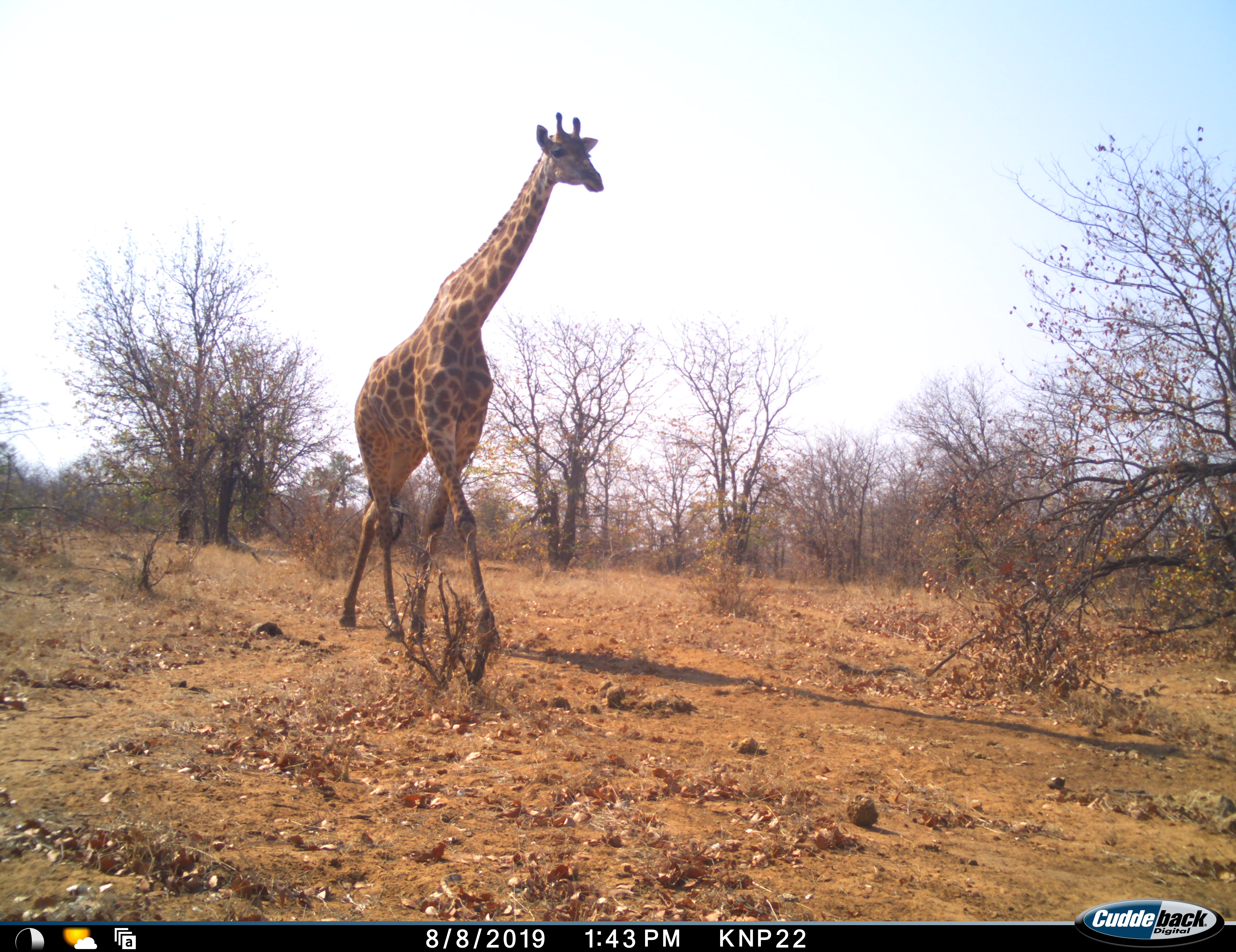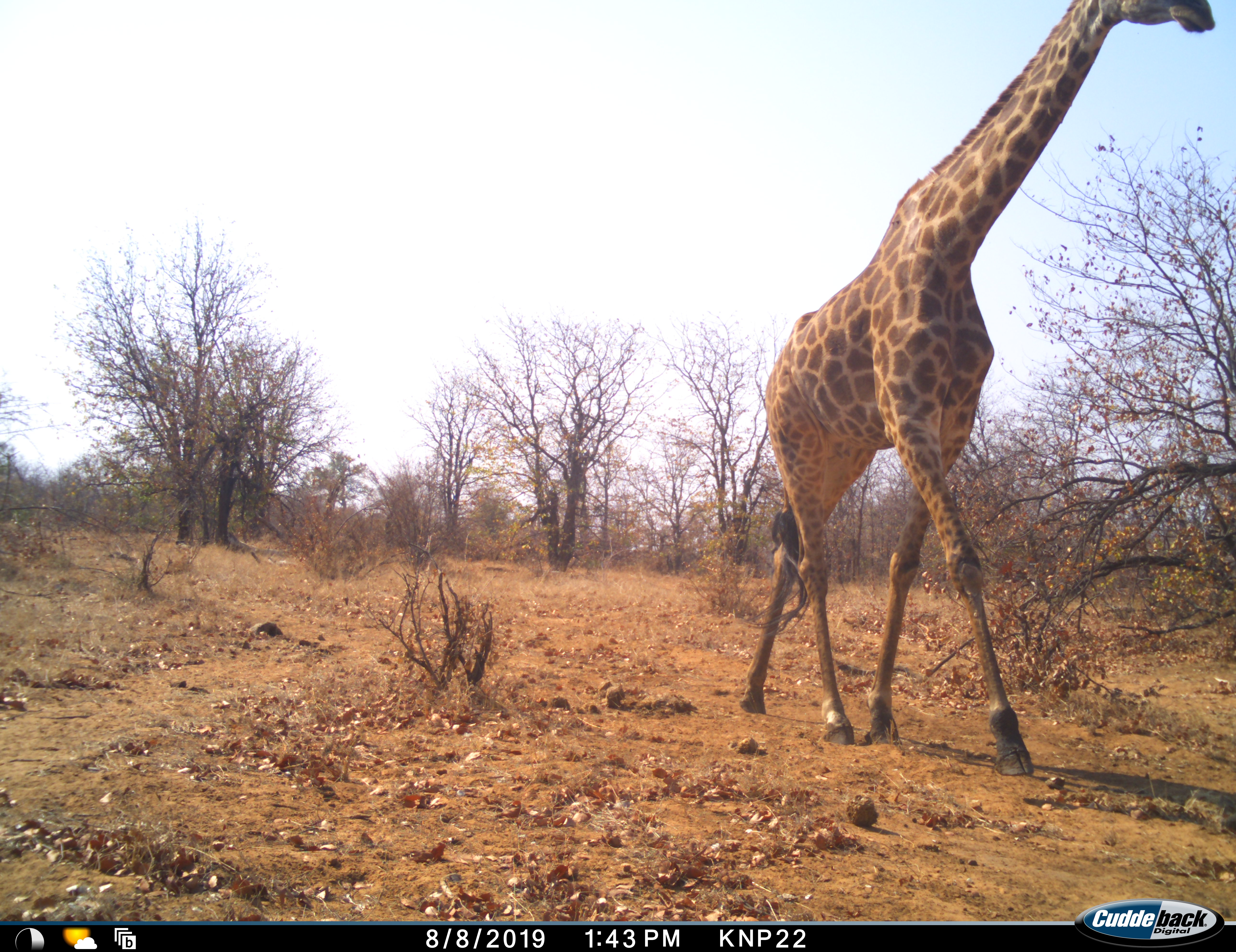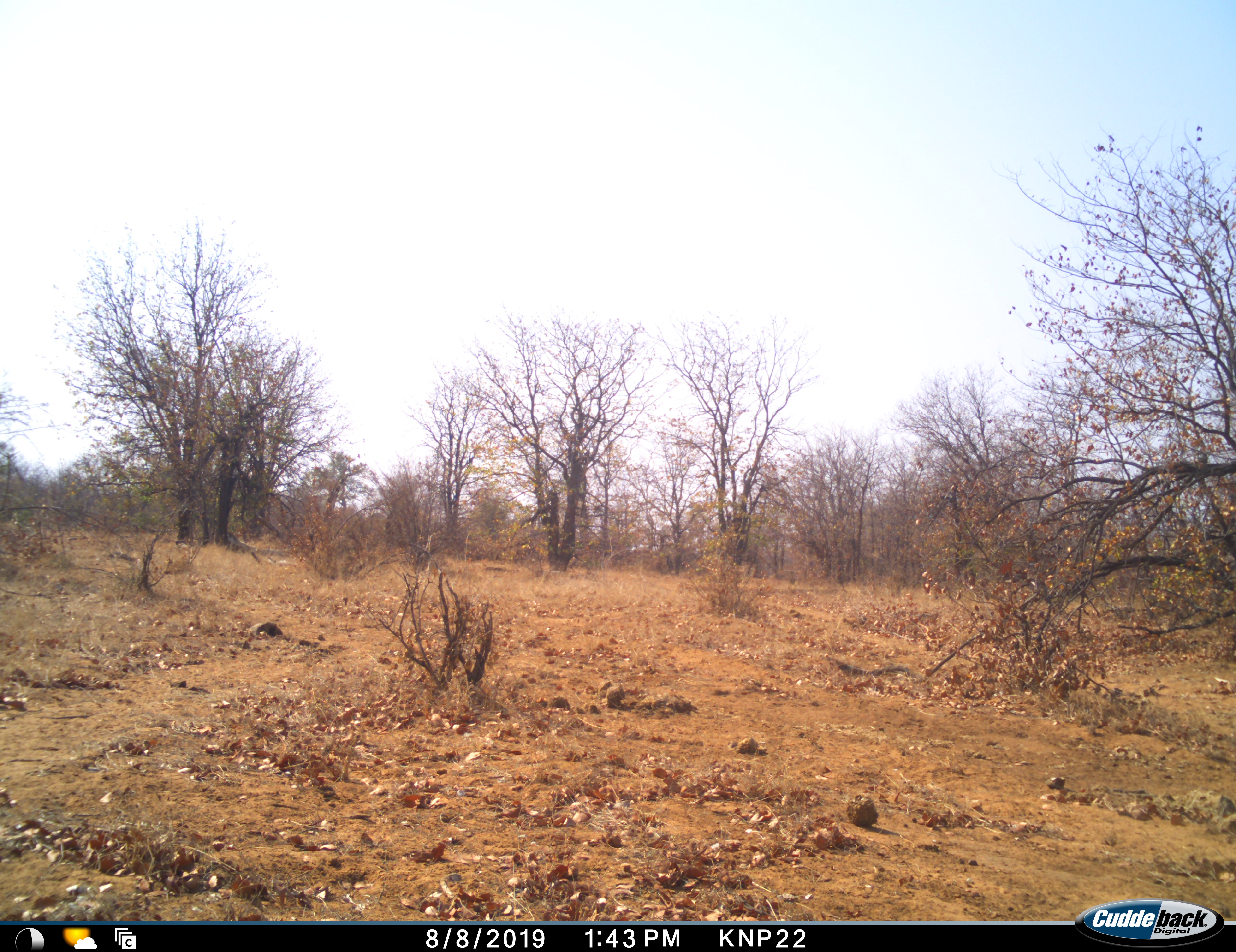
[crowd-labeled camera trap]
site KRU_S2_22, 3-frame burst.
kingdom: Animalia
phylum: Chordata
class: Mammalia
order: Artiodactyla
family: Giraffidae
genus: Giraffa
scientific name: Giraffa camelopardalis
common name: giraffe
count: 1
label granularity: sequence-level